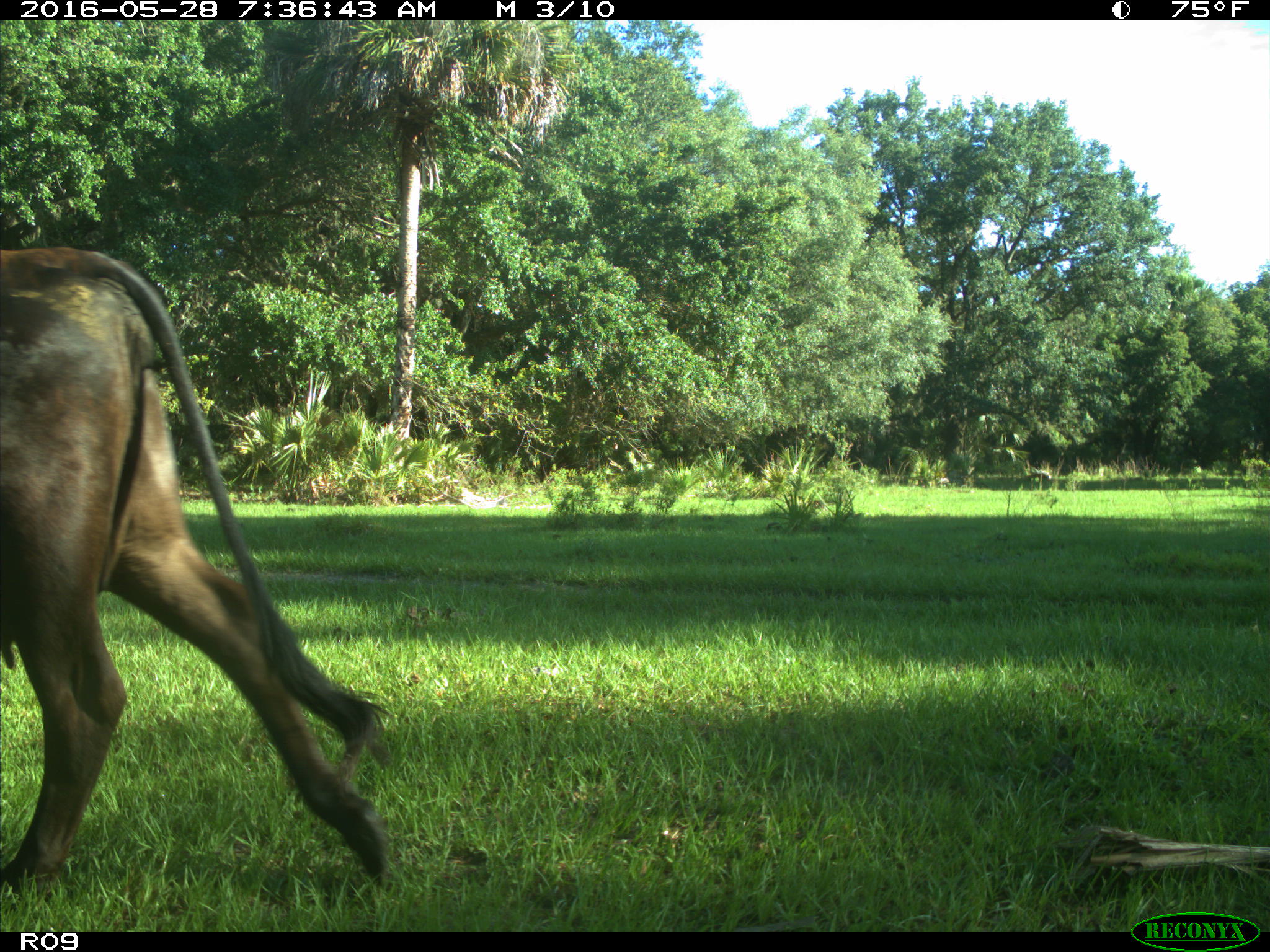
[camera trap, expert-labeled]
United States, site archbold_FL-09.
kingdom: Animalia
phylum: Chordata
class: Mammalia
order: Artiodactyla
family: Bovidae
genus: Bos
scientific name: Bos taurus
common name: domestic cow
Bos taurus (domestic cow).